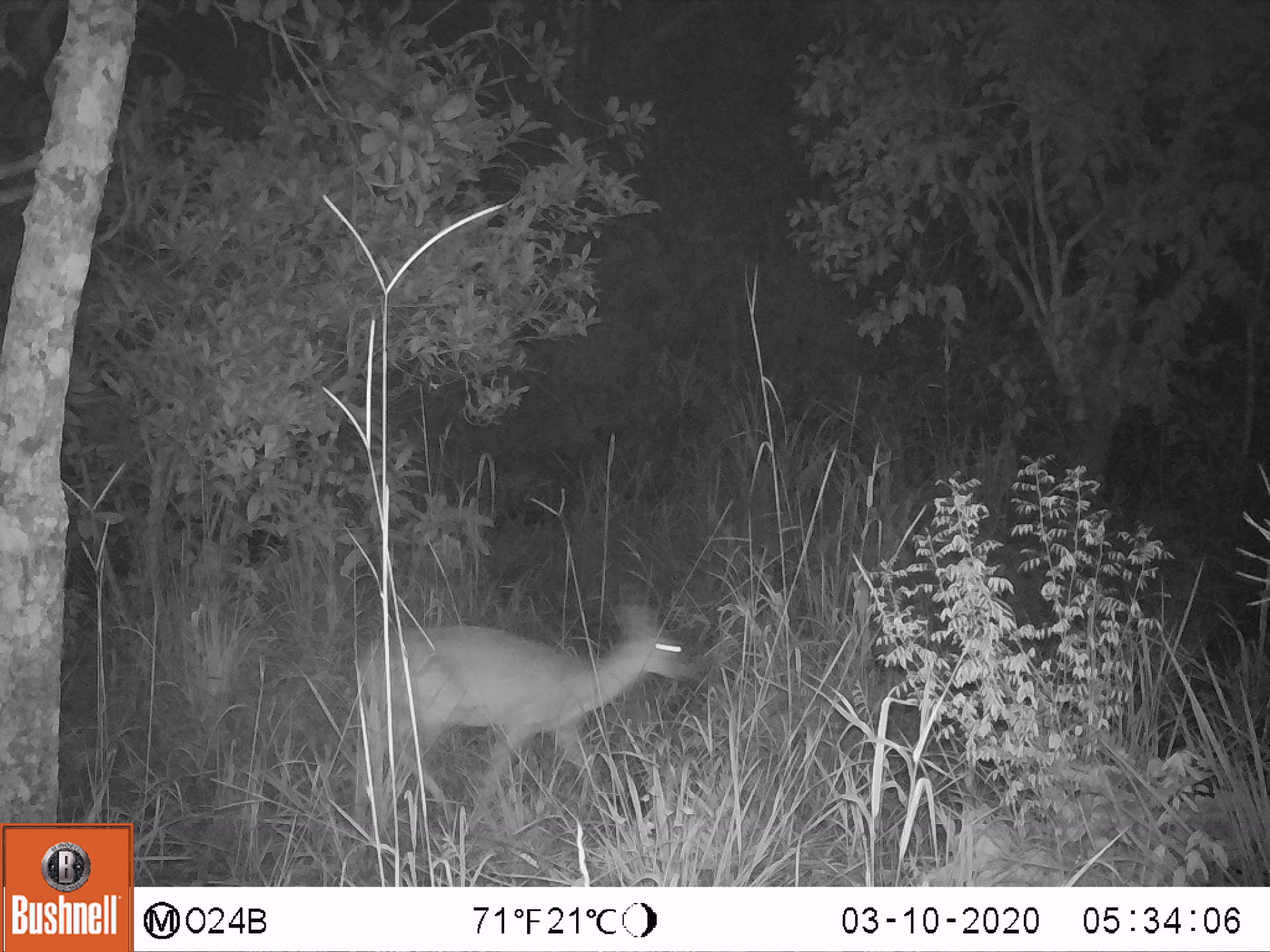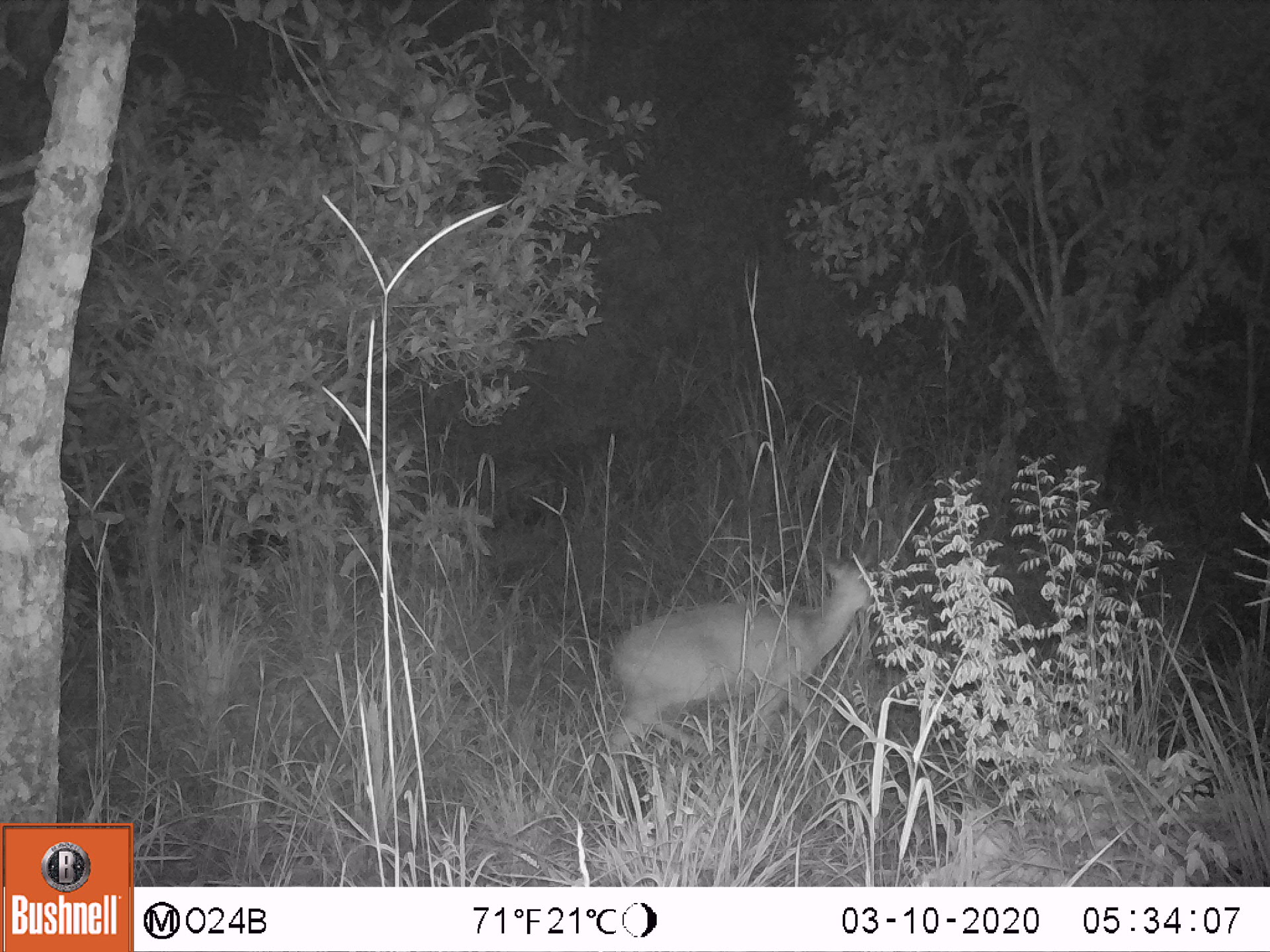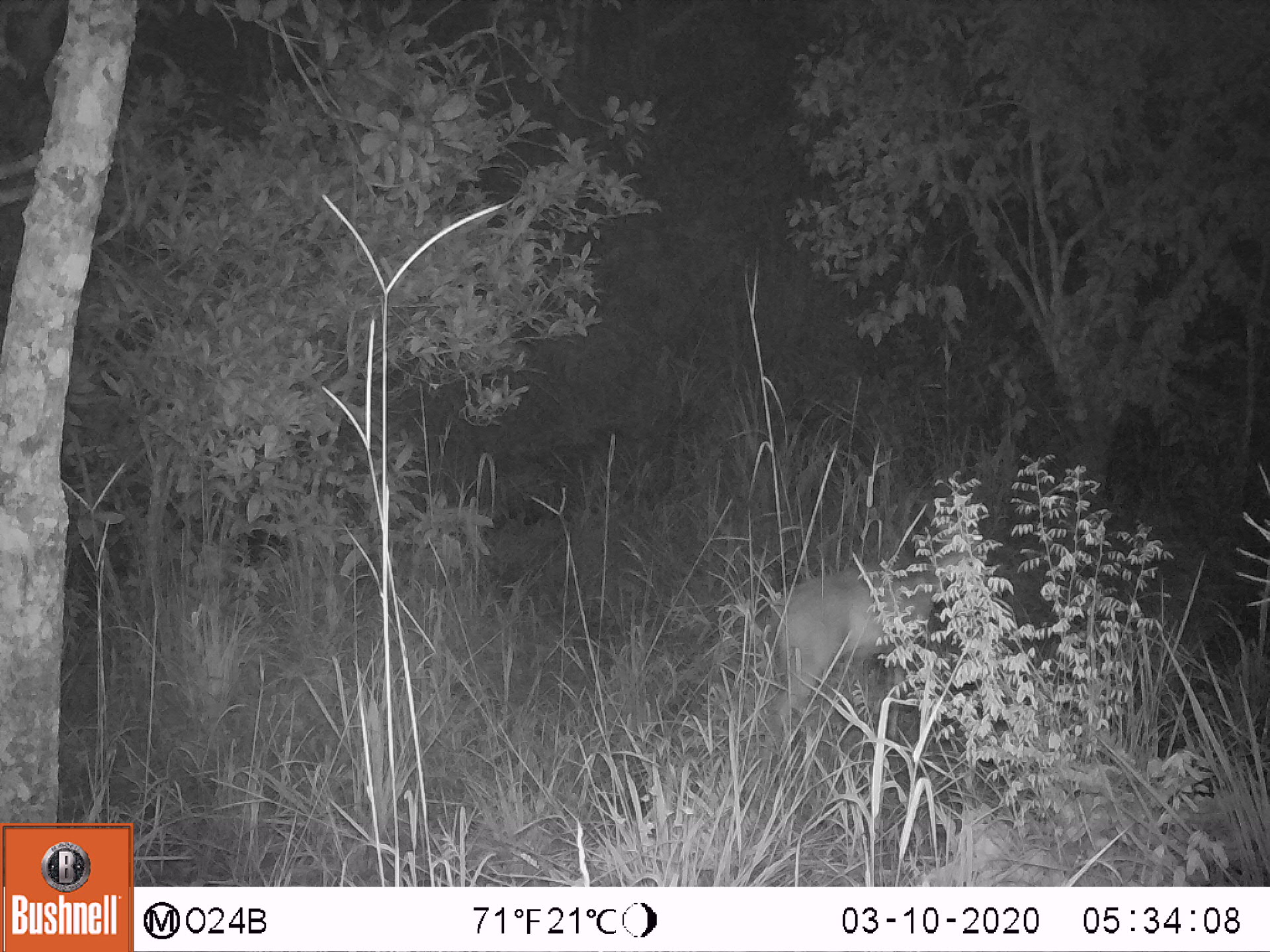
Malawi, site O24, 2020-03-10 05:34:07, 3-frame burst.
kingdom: Animalia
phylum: Chordata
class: Mammalia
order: Artiodactyla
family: Bovidae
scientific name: Antilopinae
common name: small antelope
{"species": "small antelope (Antilopinae)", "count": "1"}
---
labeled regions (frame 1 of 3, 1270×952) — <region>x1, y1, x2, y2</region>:
small antelope: <region>332, 593, 697, 862</region>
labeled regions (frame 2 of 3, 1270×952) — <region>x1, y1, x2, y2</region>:
small antelope: <region>588, 549, 883, 814</region>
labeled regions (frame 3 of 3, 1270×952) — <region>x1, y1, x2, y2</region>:
small antelope: <region>741, 520, 989, 777</region>